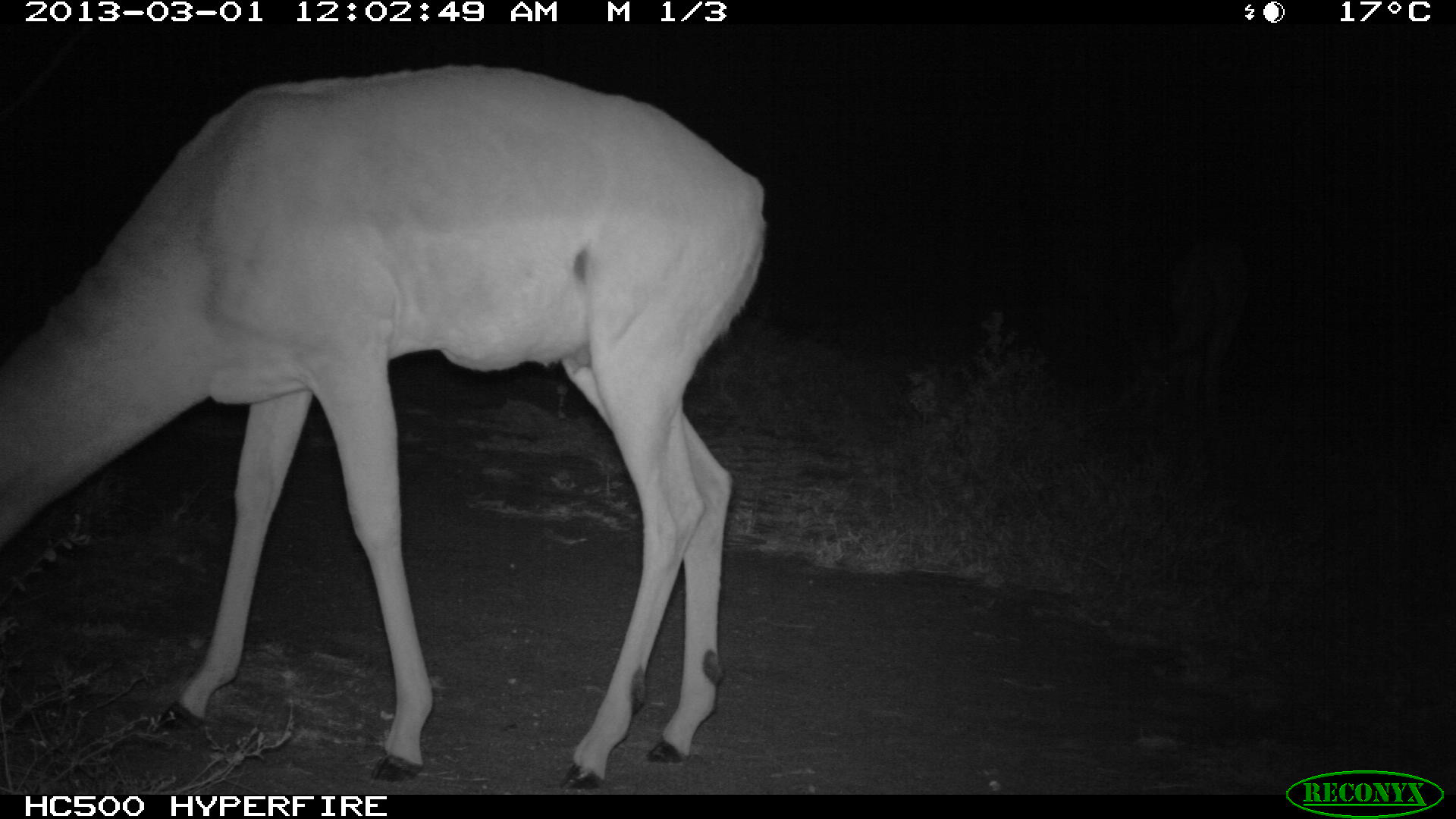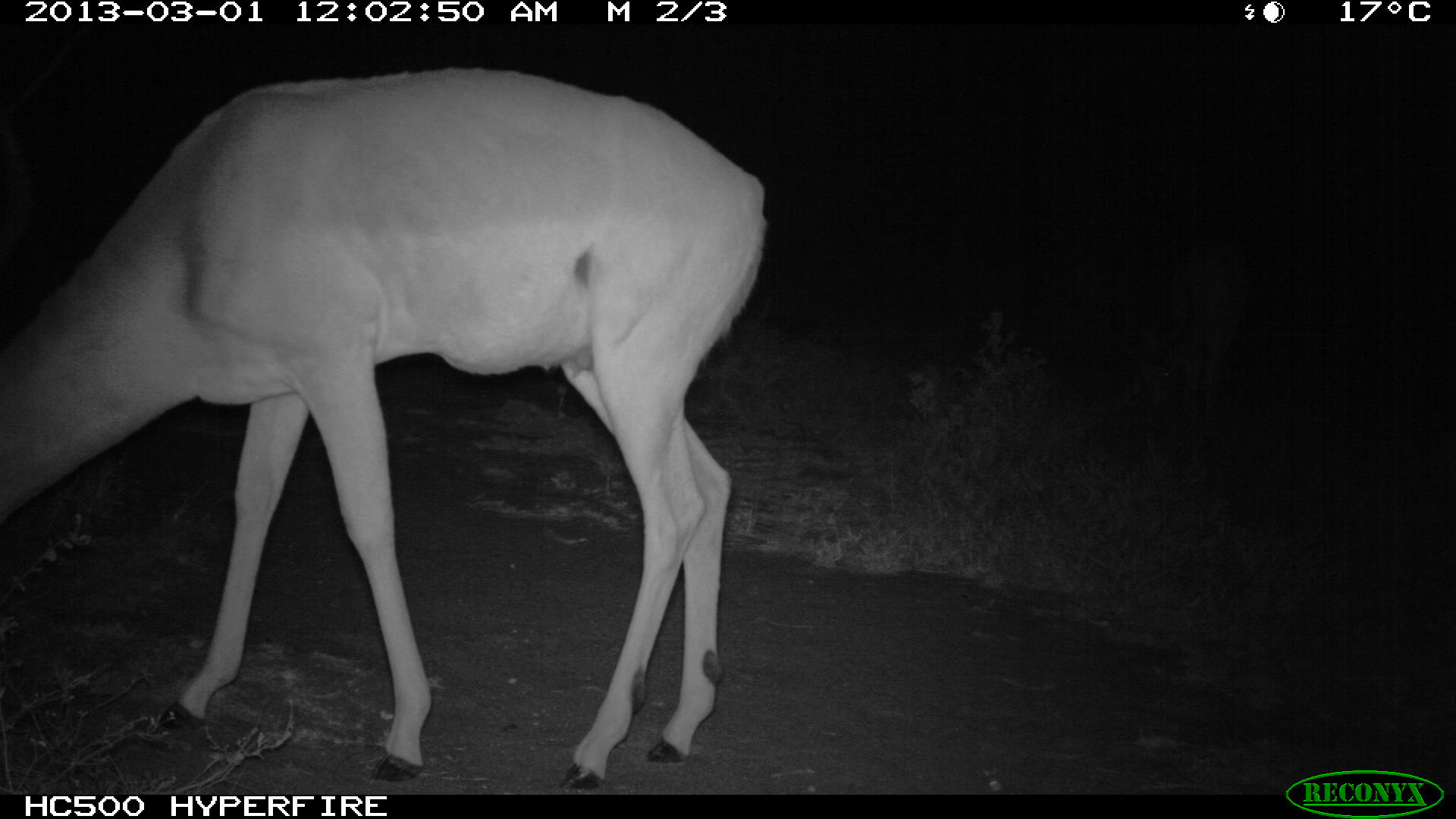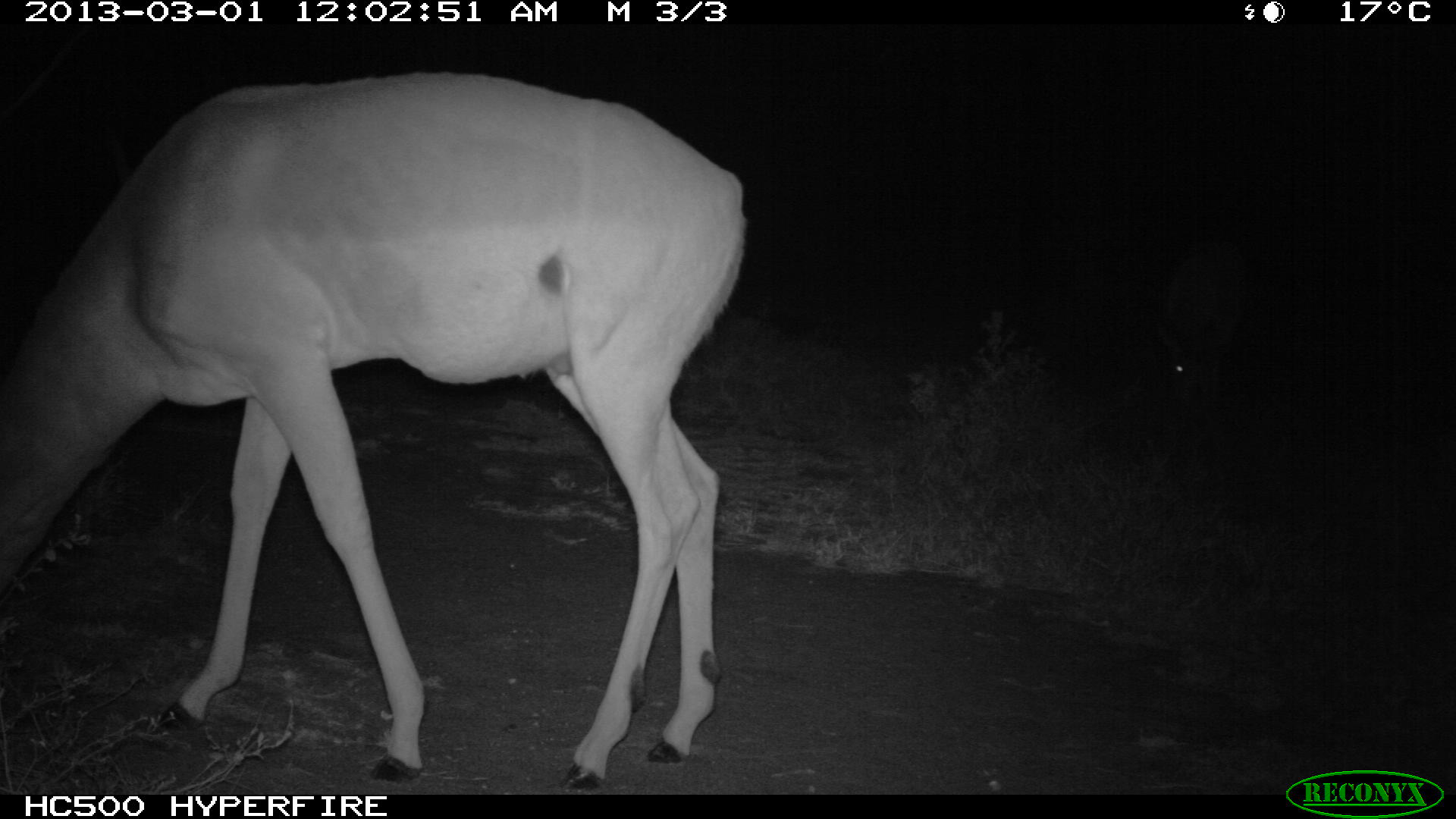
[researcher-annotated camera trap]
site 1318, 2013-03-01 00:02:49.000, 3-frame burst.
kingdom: Animalia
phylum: Chordata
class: Mammalia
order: Artiodactyla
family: Bovidae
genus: Aepyceros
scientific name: Aepyceros melampus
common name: impala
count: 1